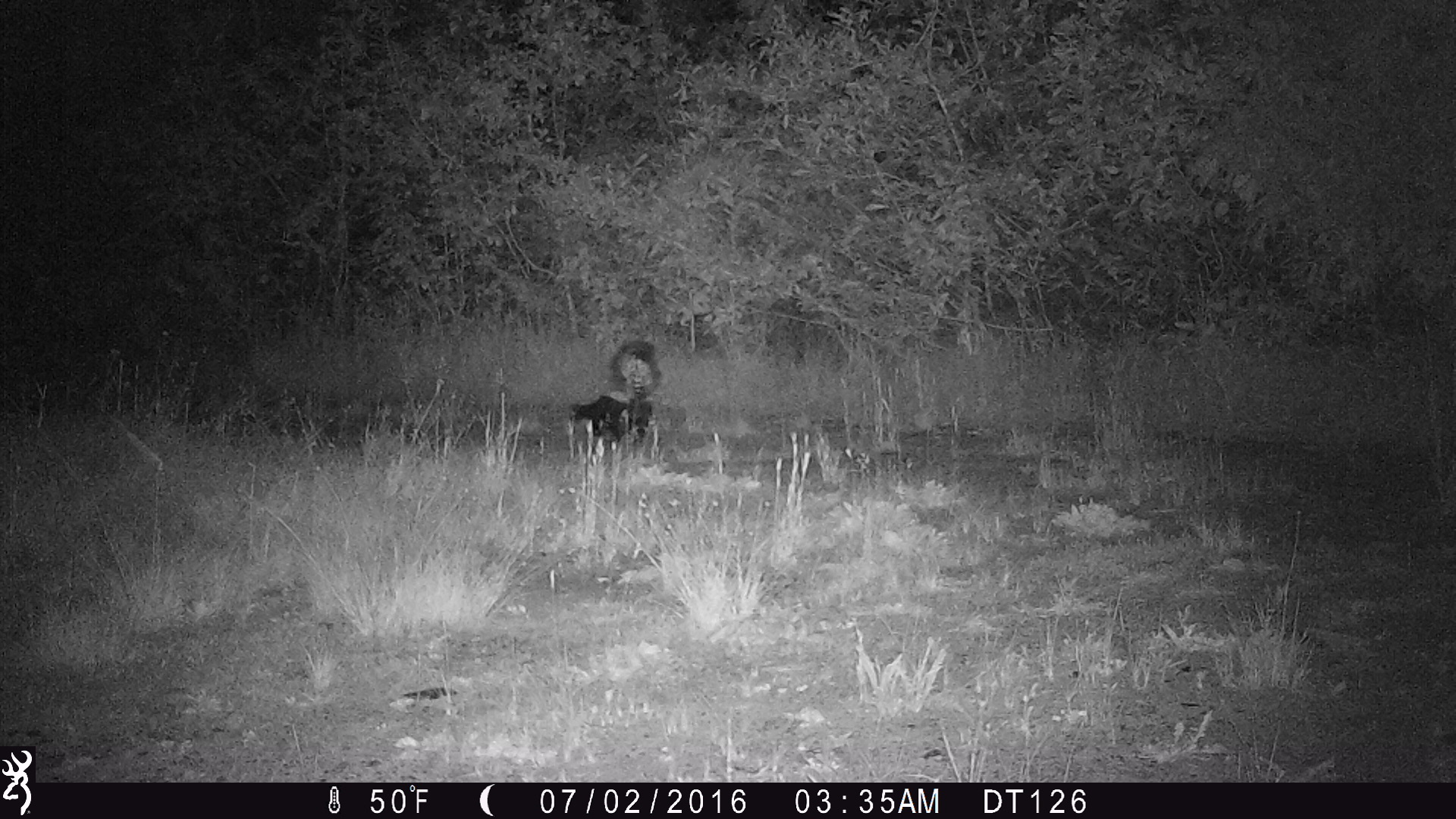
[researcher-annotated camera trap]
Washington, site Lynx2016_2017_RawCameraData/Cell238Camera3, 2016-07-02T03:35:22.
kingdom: Animalia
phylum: Chordata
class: Mammalia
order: Carnivora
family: Mephitidae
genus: Mephitis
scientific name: Mephitis mephitis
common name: striped skunk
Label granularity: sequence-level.